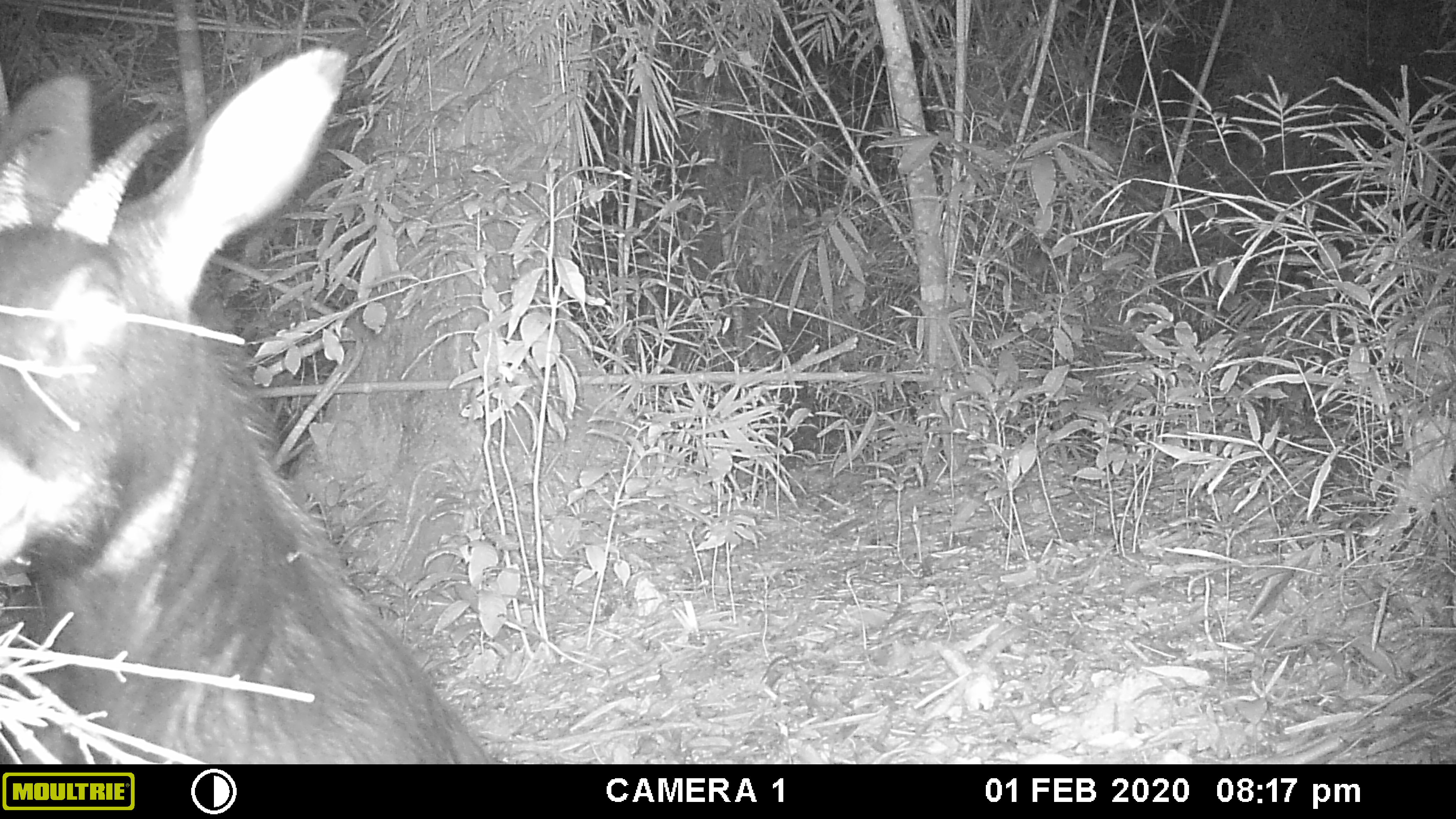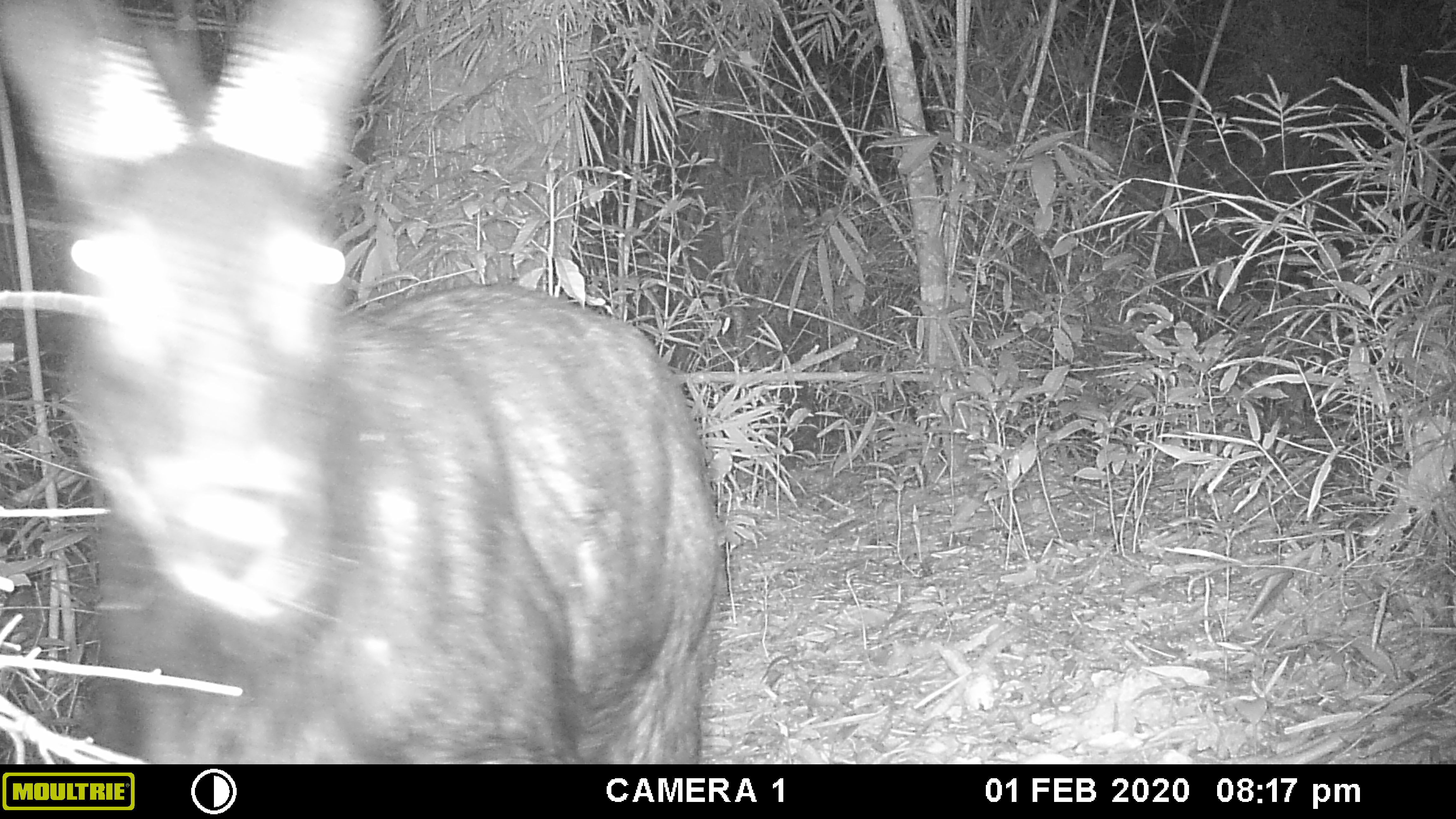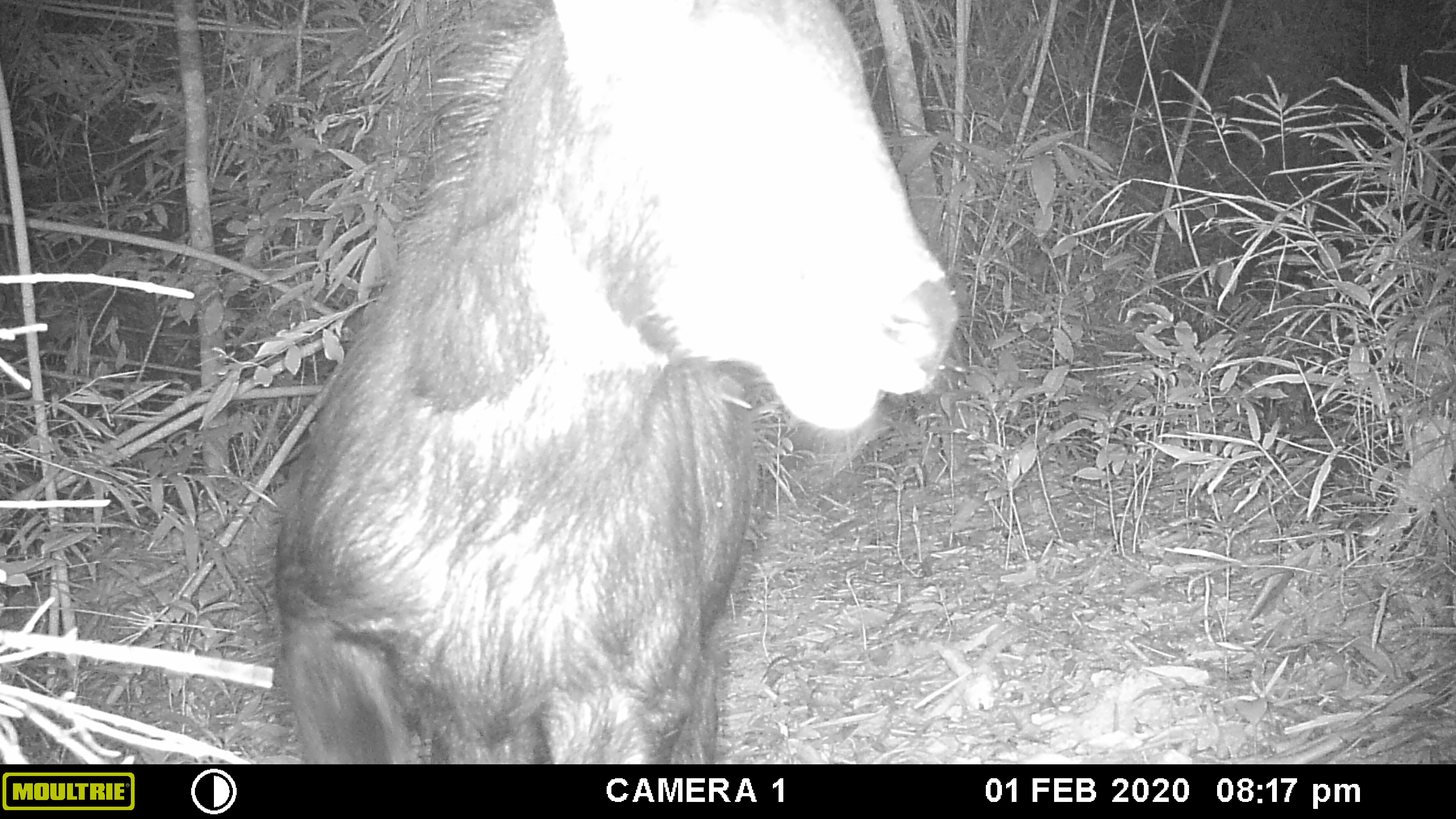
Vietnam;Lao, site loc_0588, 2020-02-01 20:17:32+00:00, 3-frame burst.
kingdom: Animalia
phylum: Chordata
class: Mammalia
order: Artiodactyla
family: Bovidae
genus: Capricornis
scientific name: Capricornis sumatraensis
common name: chinese serow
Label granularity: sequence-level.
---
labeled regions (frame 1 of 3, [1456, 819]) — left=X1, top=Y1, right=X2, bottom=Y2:
chinese serow: left=0, top=44, right=532, bottom=762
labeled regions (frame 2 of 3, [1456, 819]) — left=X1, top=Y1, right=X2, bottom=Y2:
chinese serow: left=0, top=0, right=738, bottom=764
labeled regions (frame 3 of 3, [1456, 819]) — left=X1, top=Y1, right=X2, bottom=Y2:
chinese serow: left=260, top=0, right=959, bottom=764